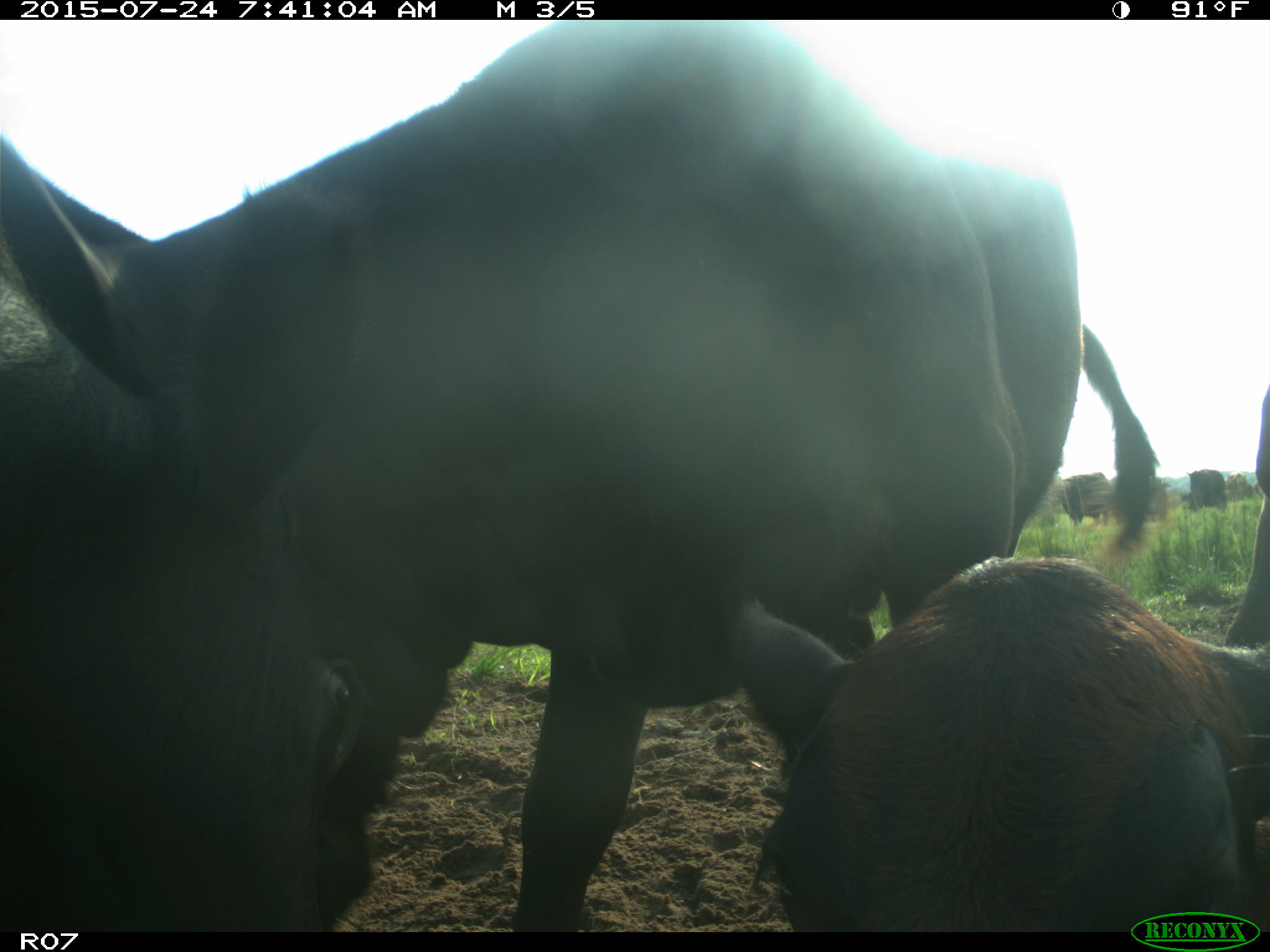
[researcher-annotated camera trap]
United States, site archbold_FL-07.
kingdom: Animalia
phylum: Chordata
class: Mammalia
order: Artiodactyla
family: Bovidae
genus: Bos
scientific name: Bos taurus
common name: domestic cow